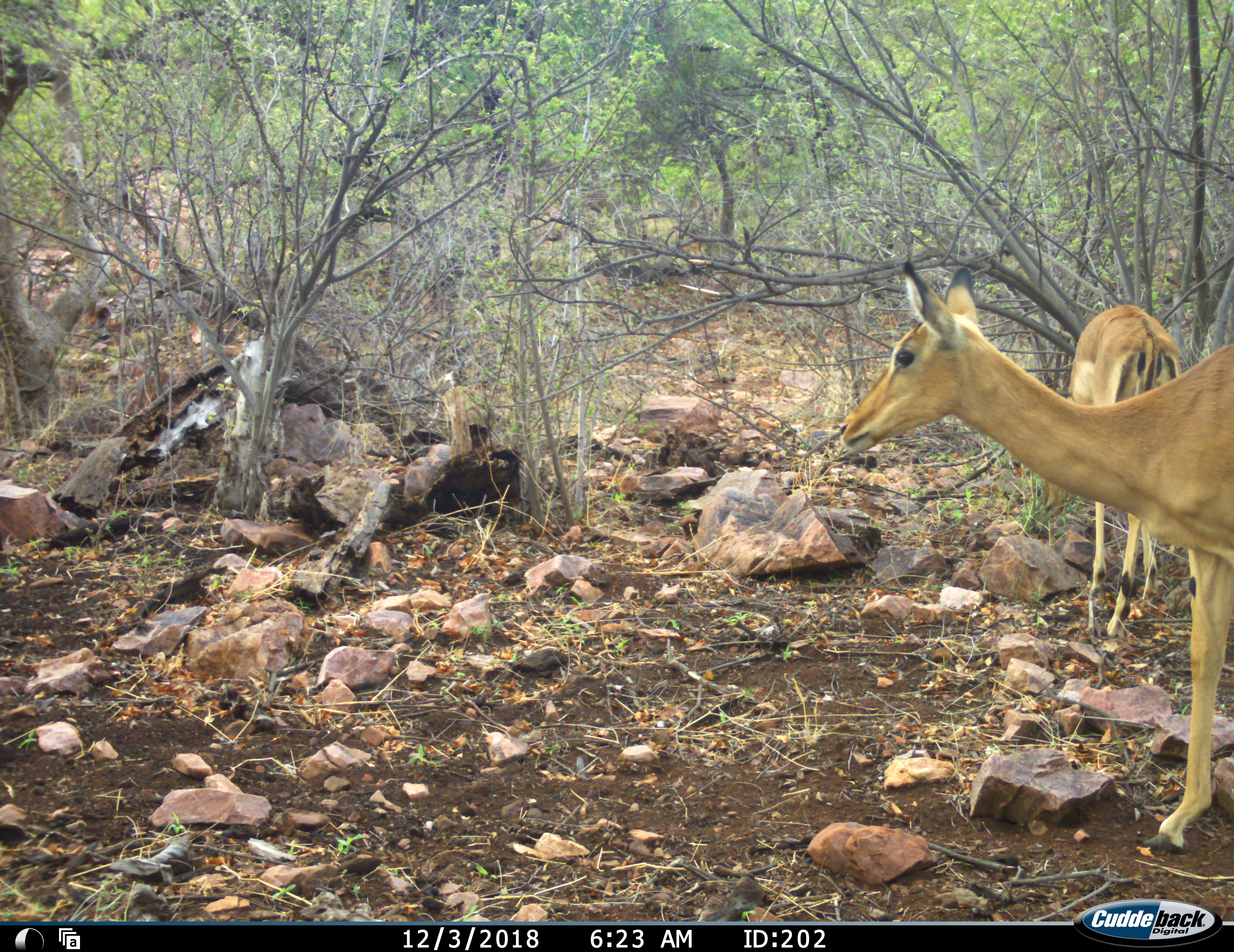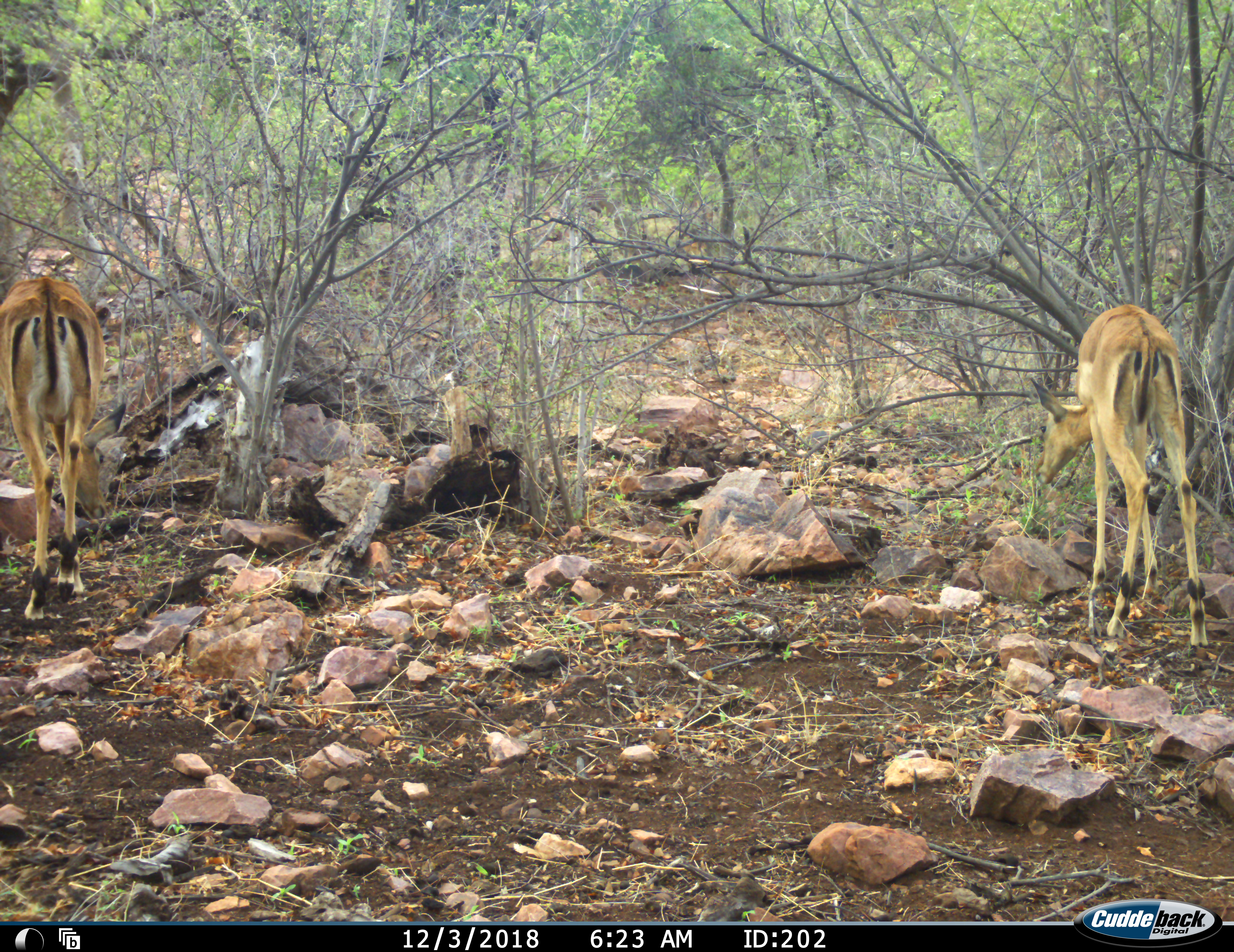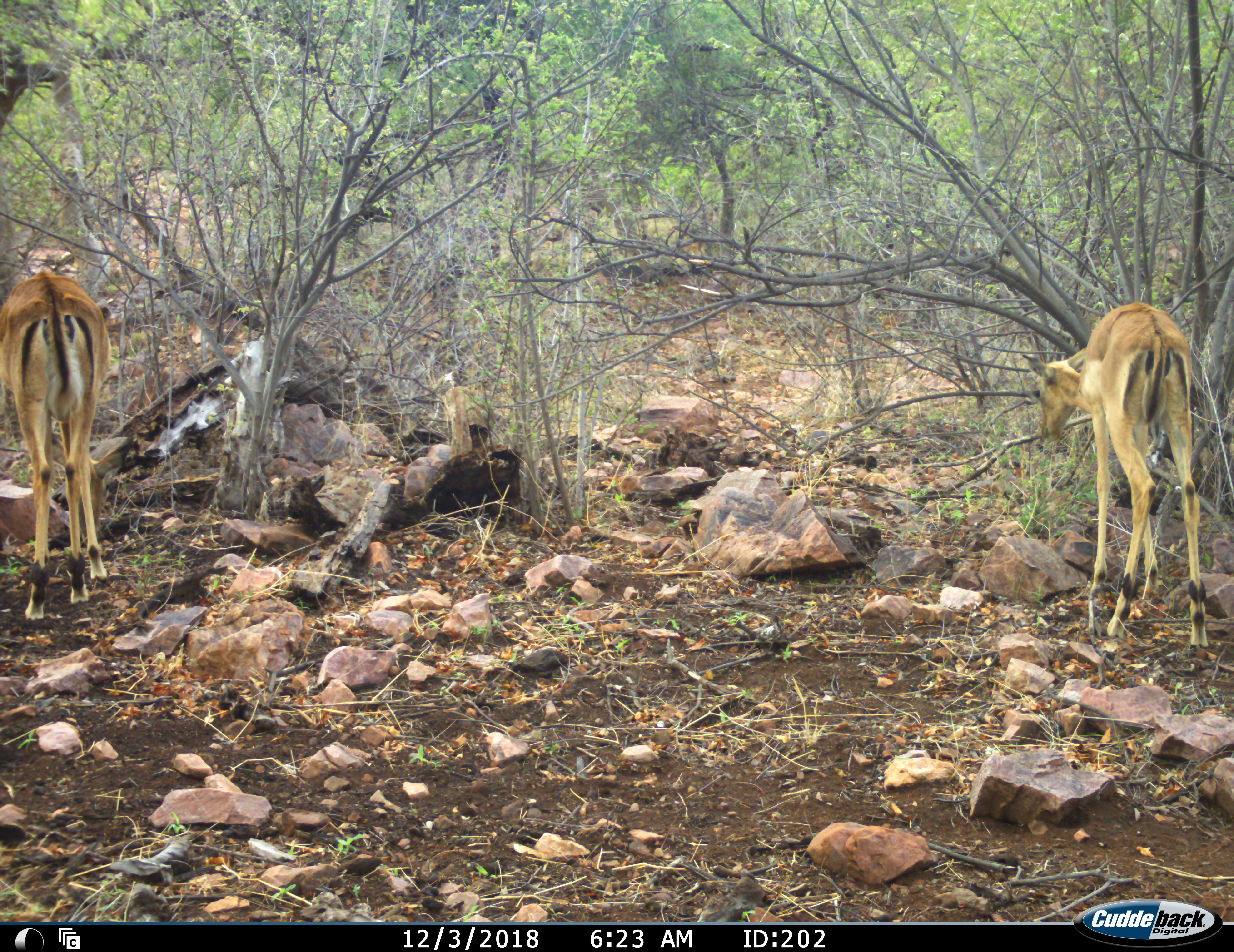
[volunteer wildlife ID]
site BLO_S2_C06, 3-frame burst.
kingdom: Animalia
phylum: Chordata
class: Mammalia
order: Artiodactyla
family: Bovidae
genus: Aepyceros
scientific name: Aepyceros melampus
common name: impala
Impala (Aepyceros melampus), count 2. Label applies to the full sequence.